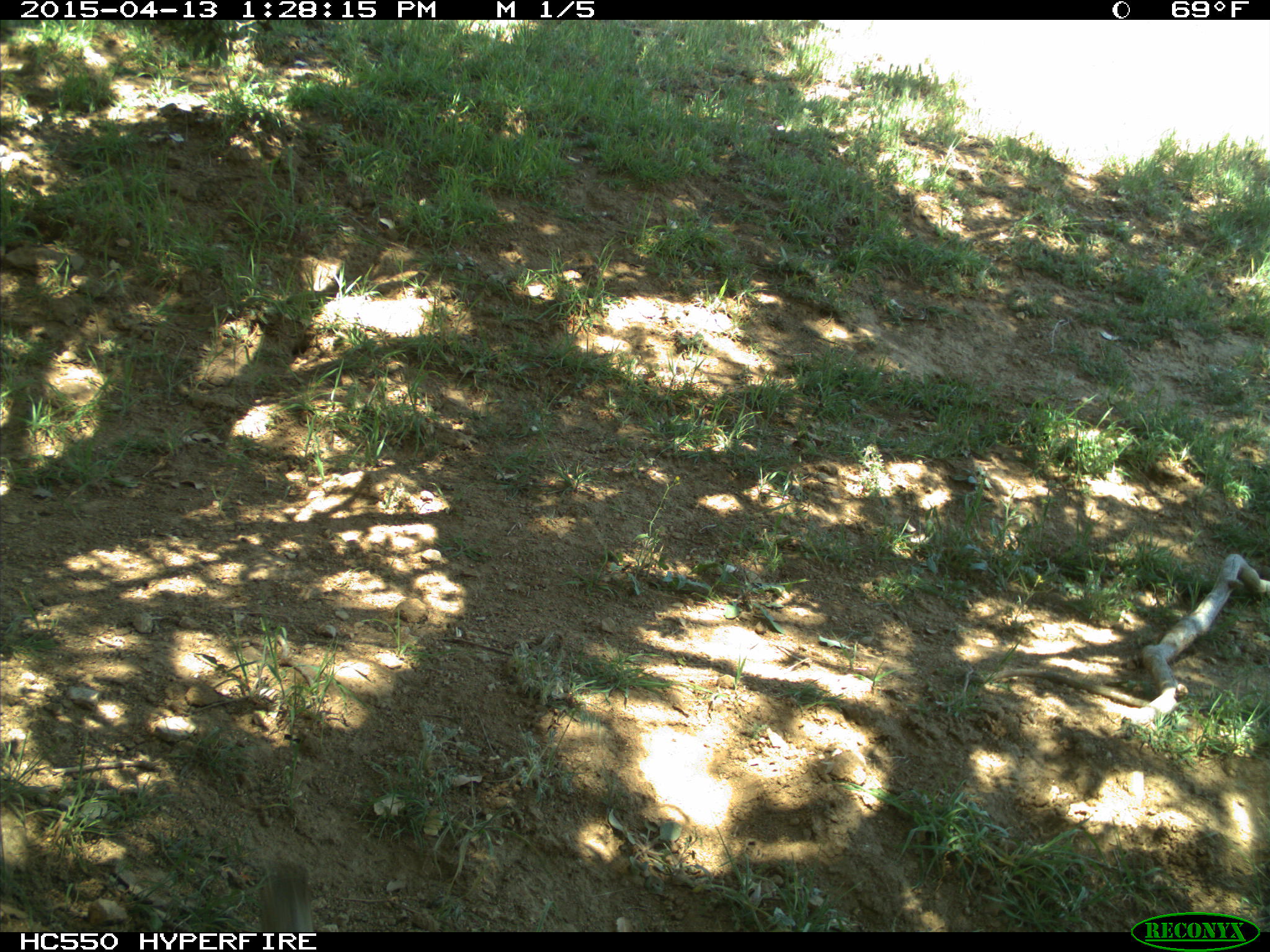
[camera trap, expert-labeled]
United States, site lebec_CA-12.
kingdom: Animalia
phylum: Chordata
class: Mammalia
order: Rodentia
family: Sciuridae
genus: Otospermophilus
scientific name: Otospermophilus beecheyi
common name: california ground squirrel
Otospermophilus beecheyi (california ground squirrel).